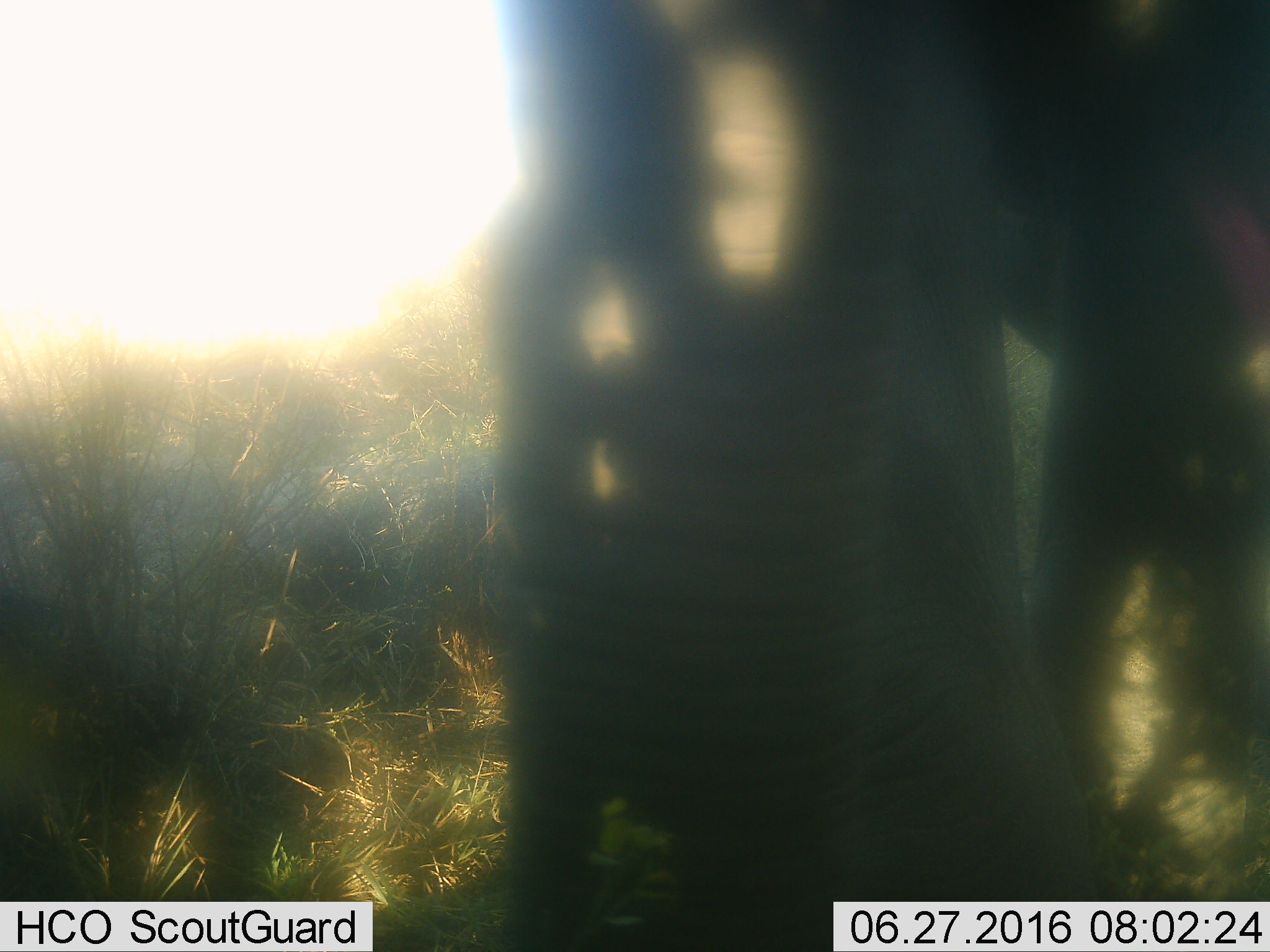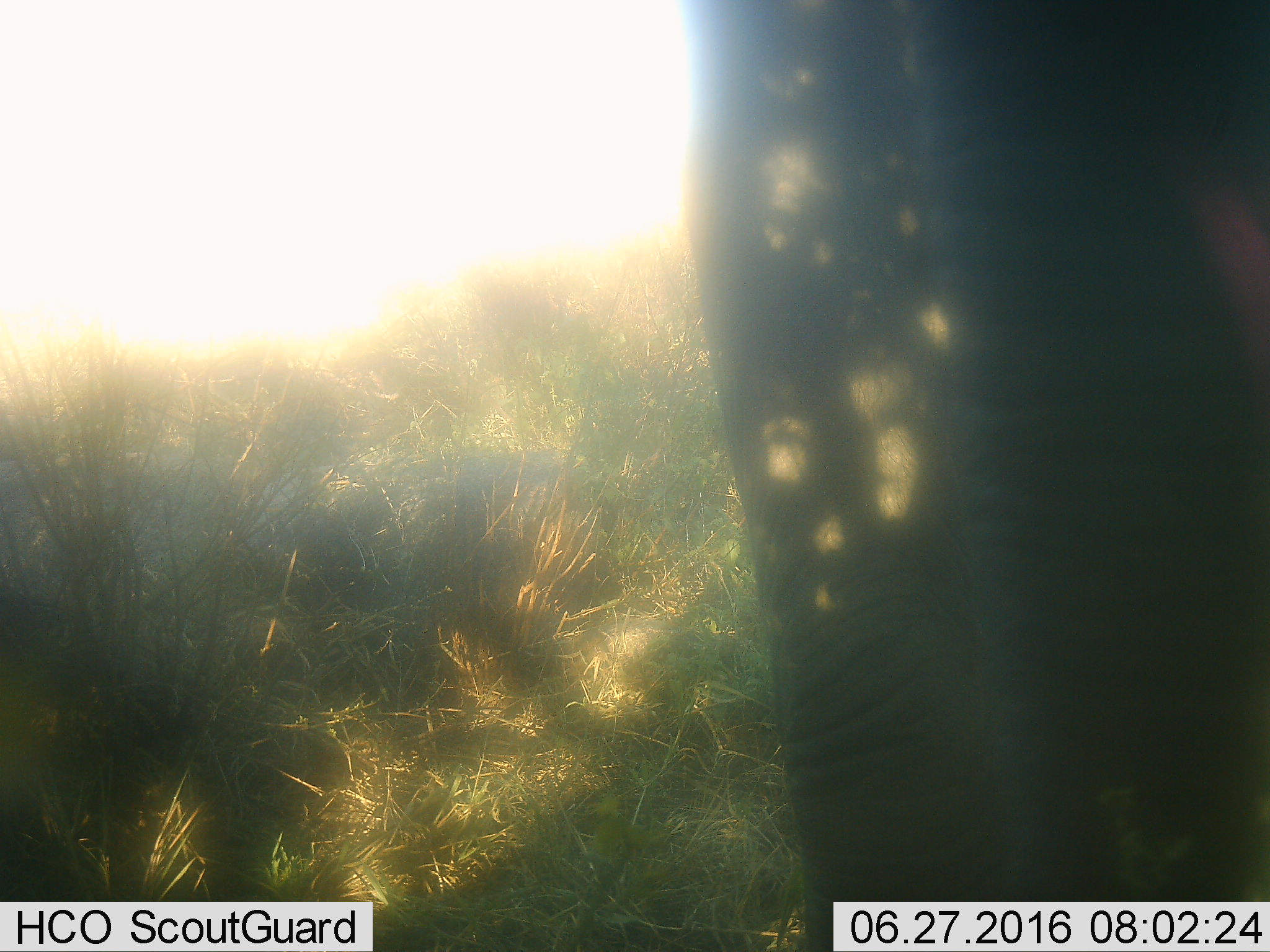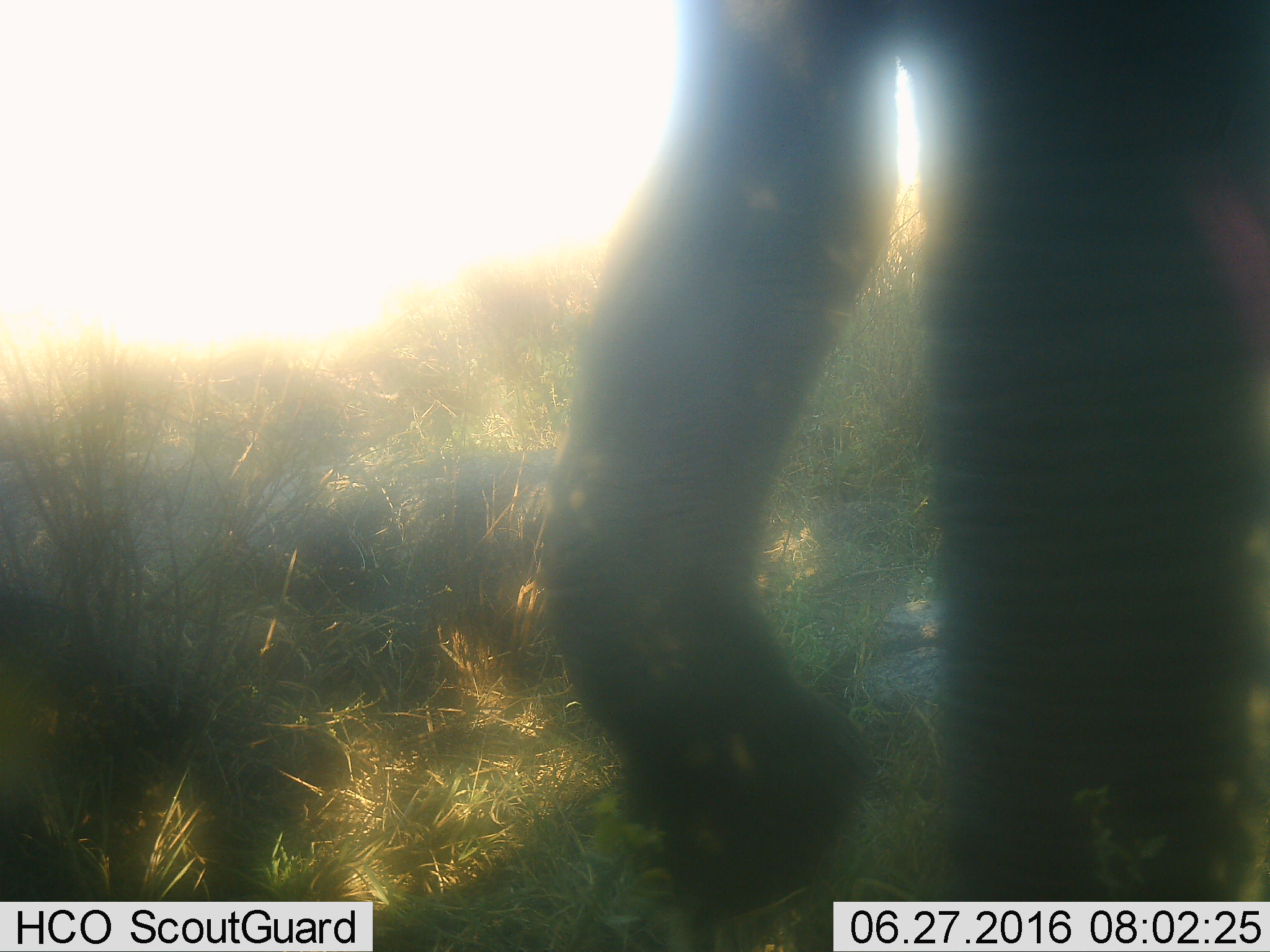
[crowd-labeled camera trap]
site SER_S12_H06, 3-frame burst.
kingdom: Animalia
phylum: Chordata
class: Mammalia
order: Proboscidea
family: Elephantidae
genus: Loxodonta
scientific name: Loxodonta africana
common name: african bush elephant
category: elephant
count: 1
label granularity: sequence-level